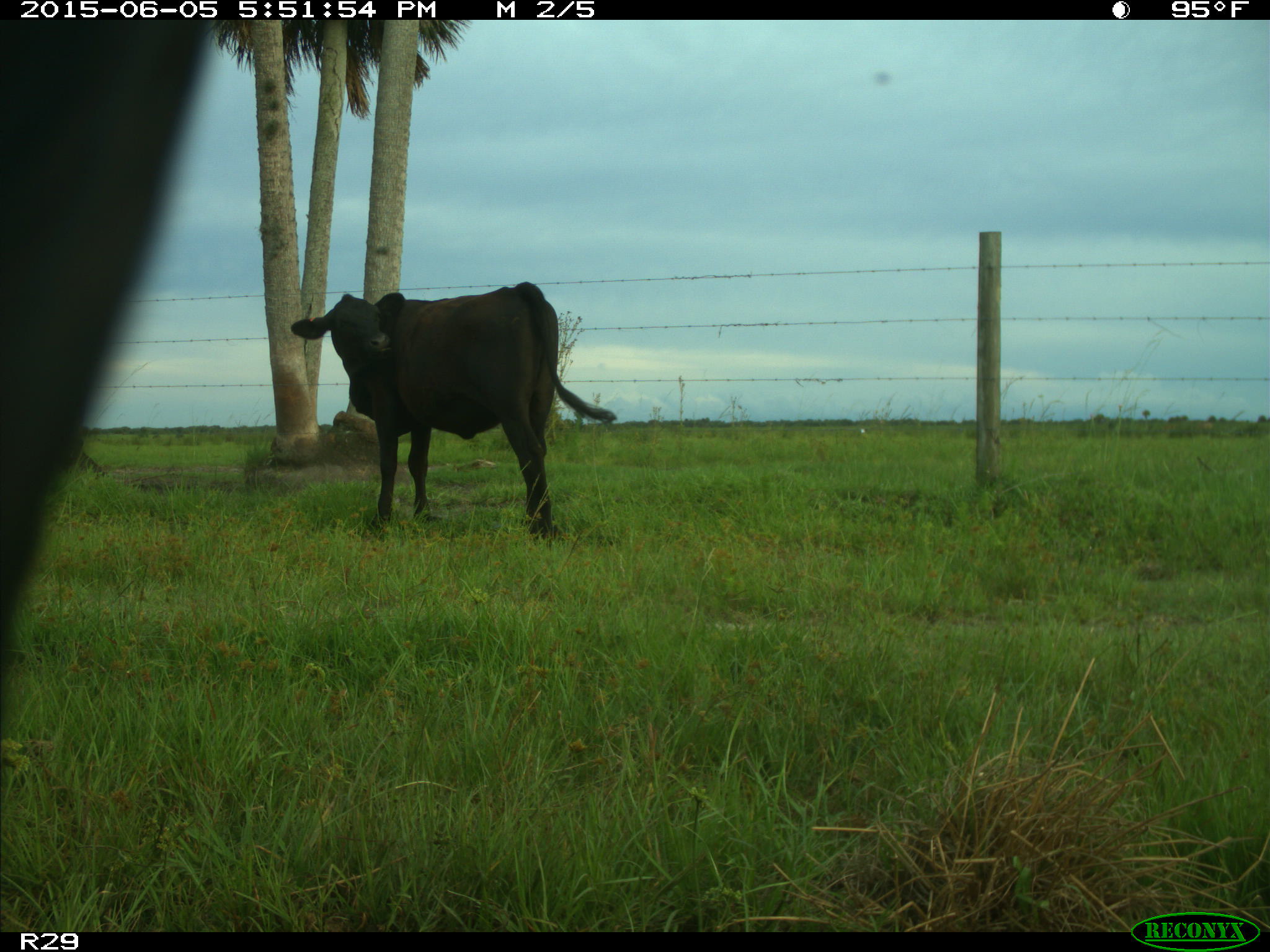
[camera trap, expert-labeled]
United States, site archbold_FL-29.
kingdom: Animalia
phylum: Chordata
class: Mammalia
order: Artiodactyla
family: Bovidae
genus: Bos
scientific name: Bos taurus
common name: domestic cow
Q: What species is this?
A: Bos taurus (domestic cow).